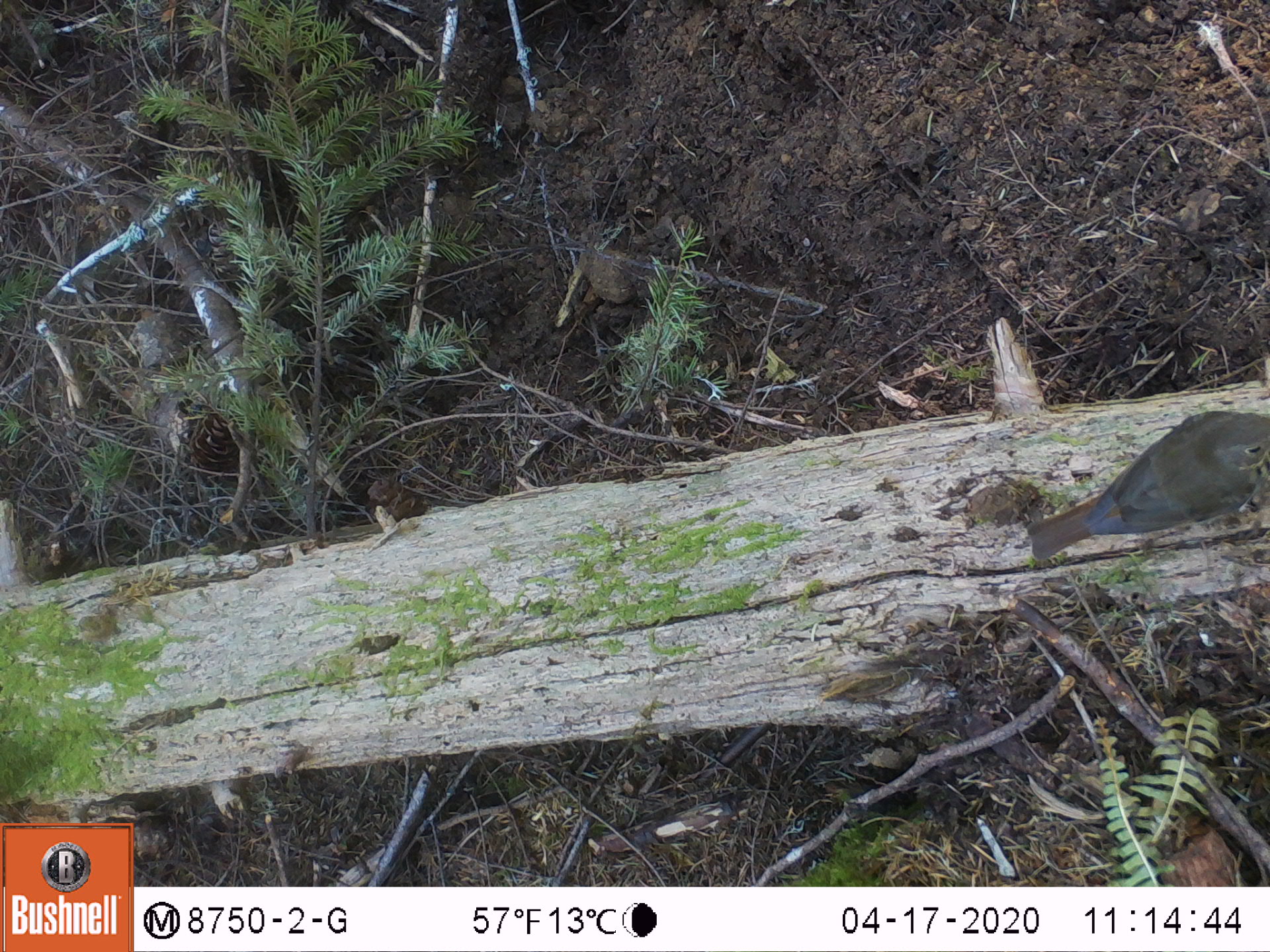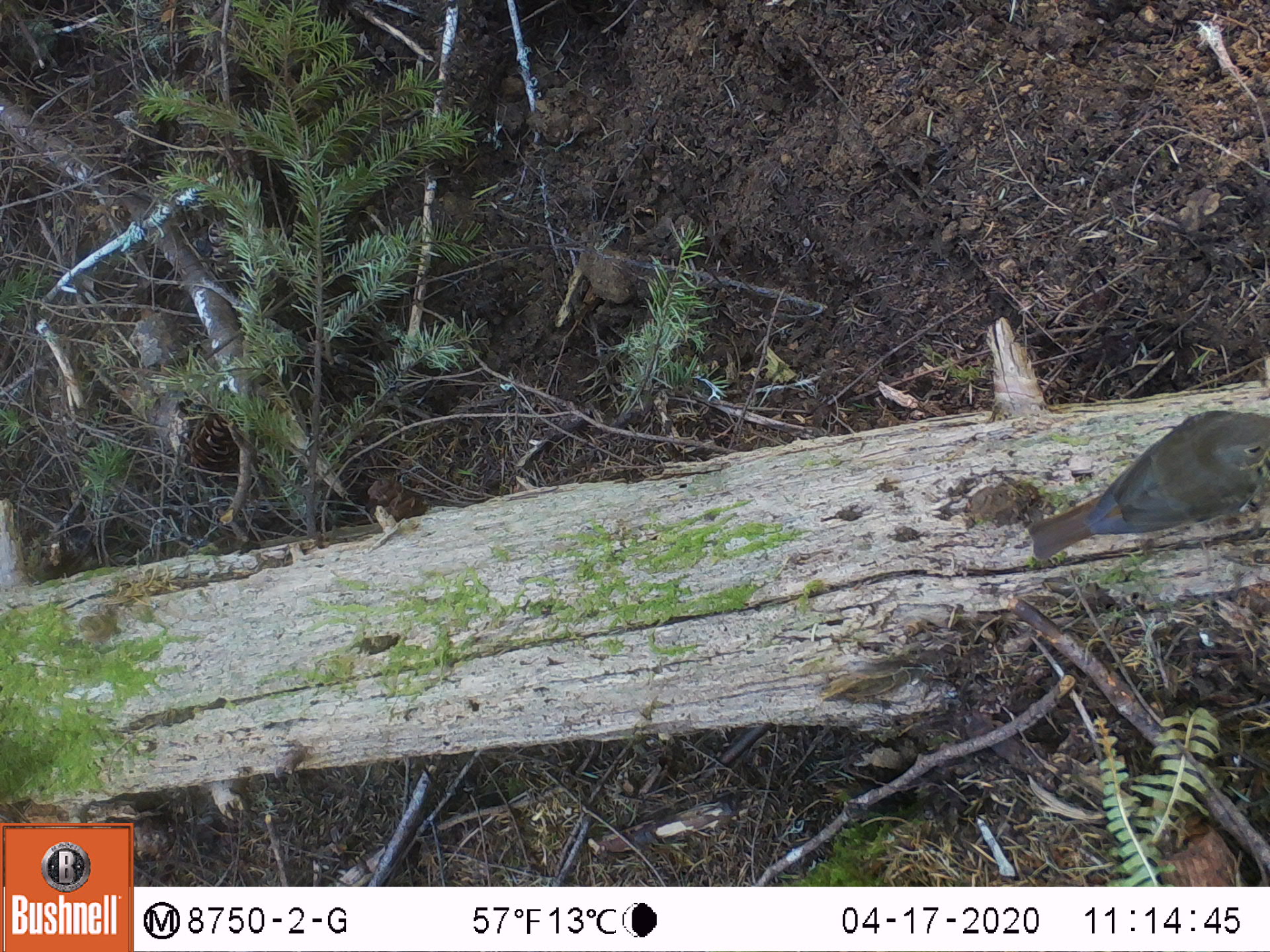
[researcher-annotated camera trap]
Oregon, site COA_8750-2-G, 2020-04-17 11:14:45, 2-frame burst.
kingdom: Animalia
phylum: Chordata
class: Aves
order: Passeriformes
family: Turdidae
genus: Catharus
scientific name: Catharus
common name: brown thrushes and nightingale-thrushes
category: catharus species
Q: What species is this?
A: Catharus species (brown thrushes and nightingale-thrushes) (Catharus).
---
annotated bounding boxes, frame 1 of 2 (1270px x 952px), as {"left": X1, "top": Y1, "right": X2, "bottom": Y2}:
catharus species: {"left": 1024, "top": 402, "right": 1268, "bottom": 571}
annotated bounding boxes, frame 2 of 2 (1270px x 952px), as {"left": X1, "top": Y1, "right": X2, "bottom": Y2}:
catharus species: {"left": 1021, "top": 397, "right": 1268, "bottom": 569}